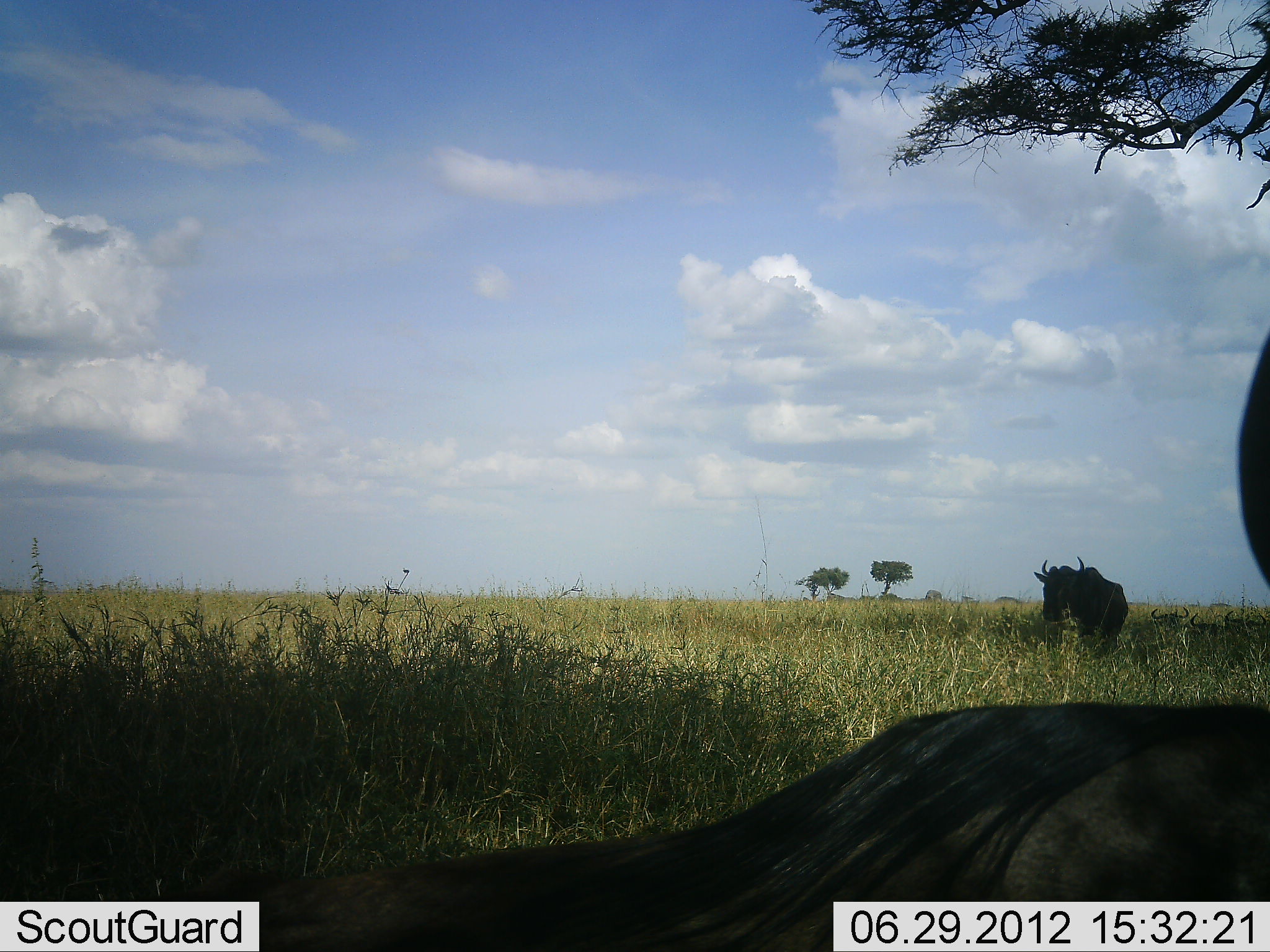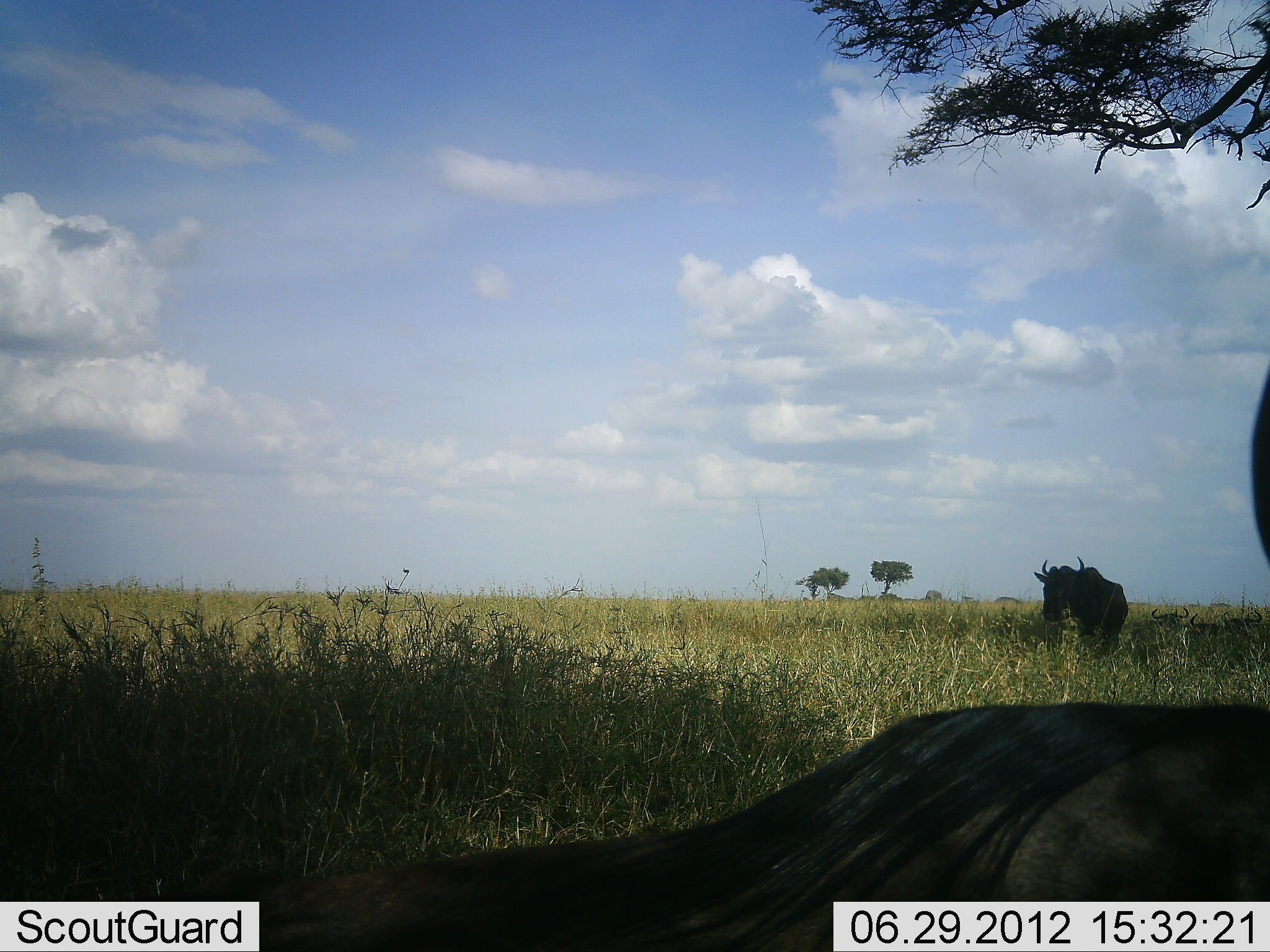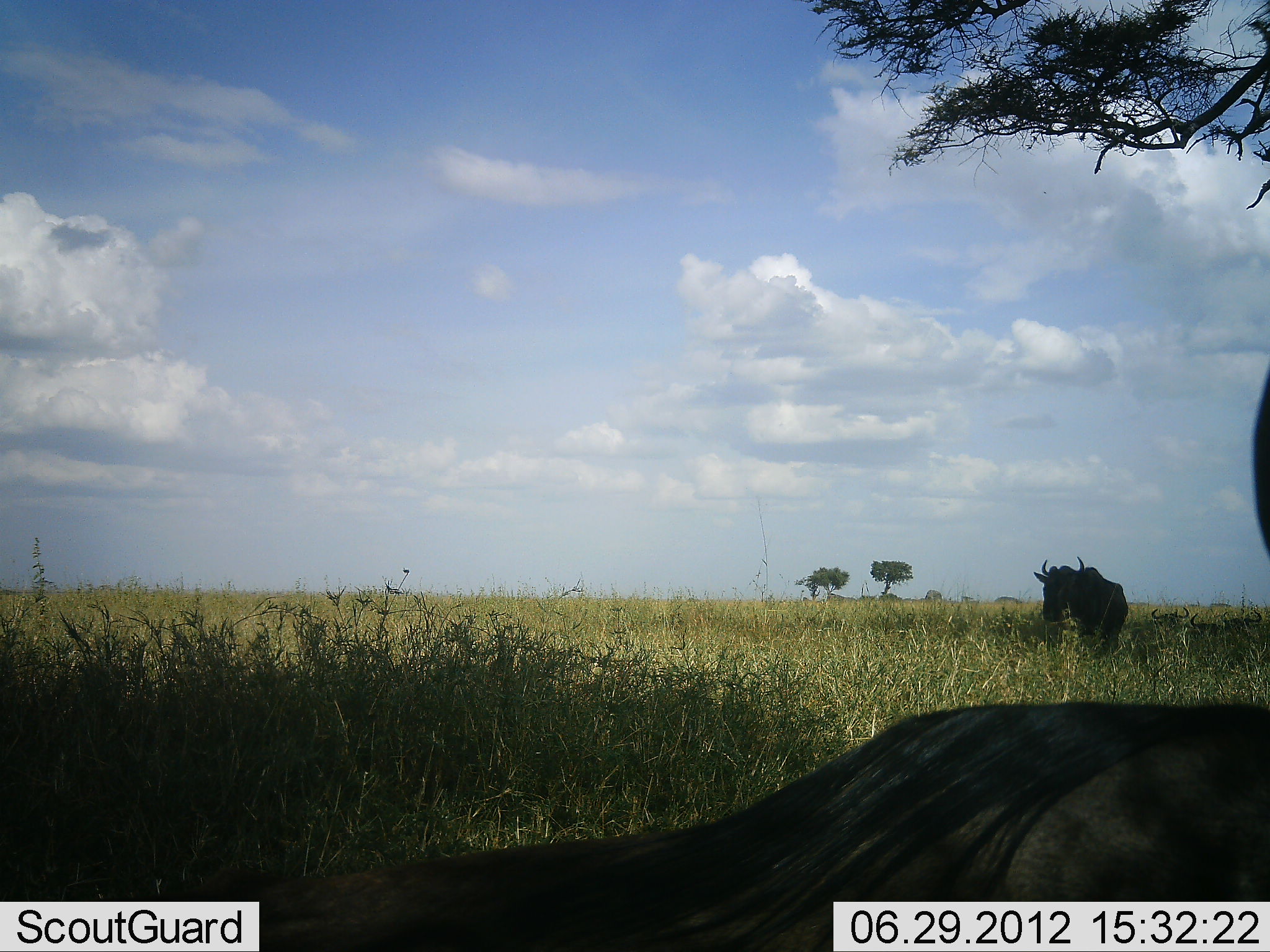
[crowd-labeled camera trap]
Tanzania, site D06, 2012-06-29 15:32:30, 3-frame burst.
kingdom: Animalia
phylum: Chordata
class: Mammalia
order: Artiodactyla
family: Bovidae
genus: Connochaetes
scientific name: Connochaetes taurinus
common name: blue wildebeest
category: wildebeest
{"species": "wildebeest (blue wildebeest) (Connochaetes taurinus)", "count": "2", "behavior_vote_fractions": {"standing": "90%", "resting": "60%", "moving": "0%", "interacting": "0%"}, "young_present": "0%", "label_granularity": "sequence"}